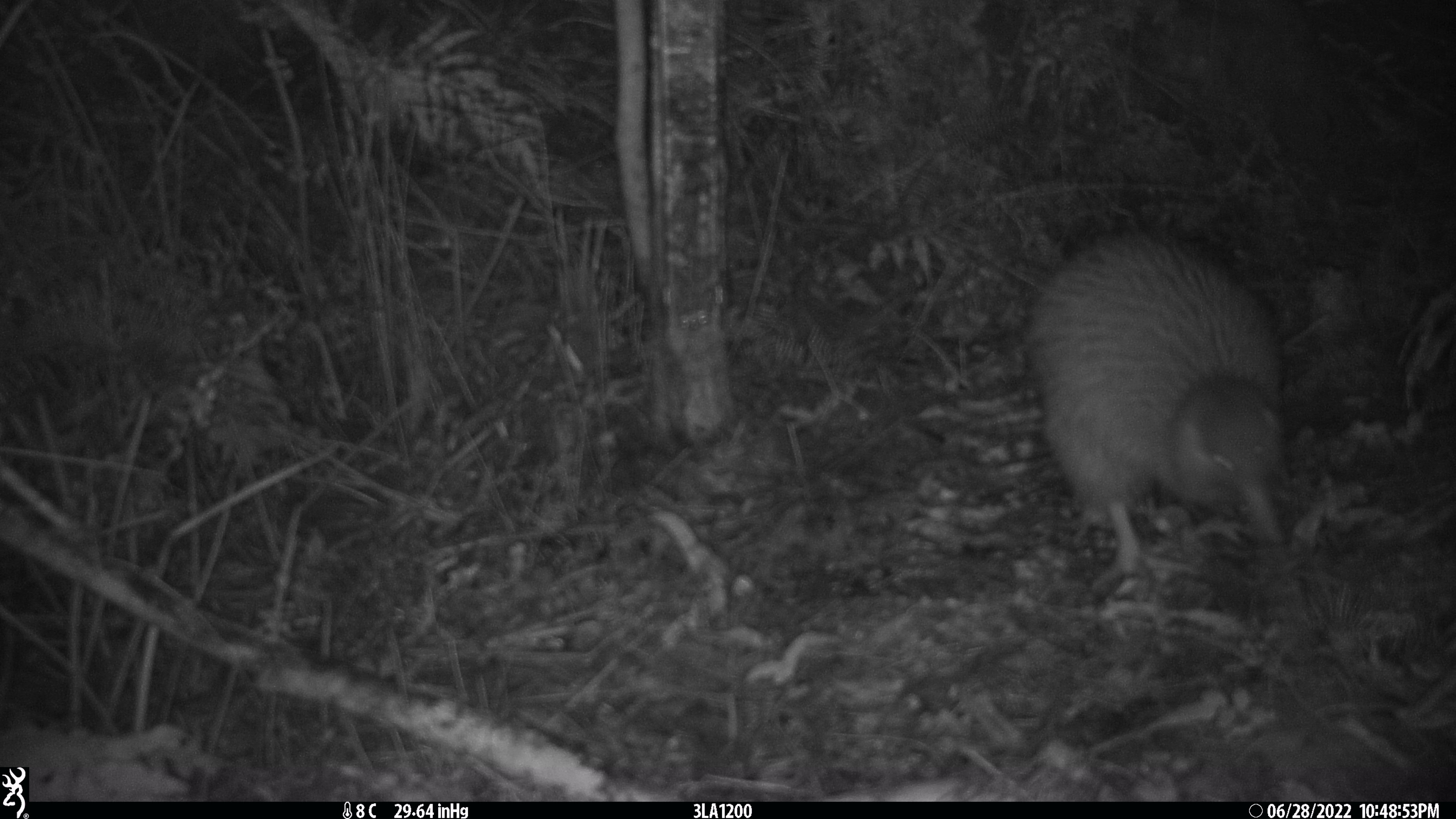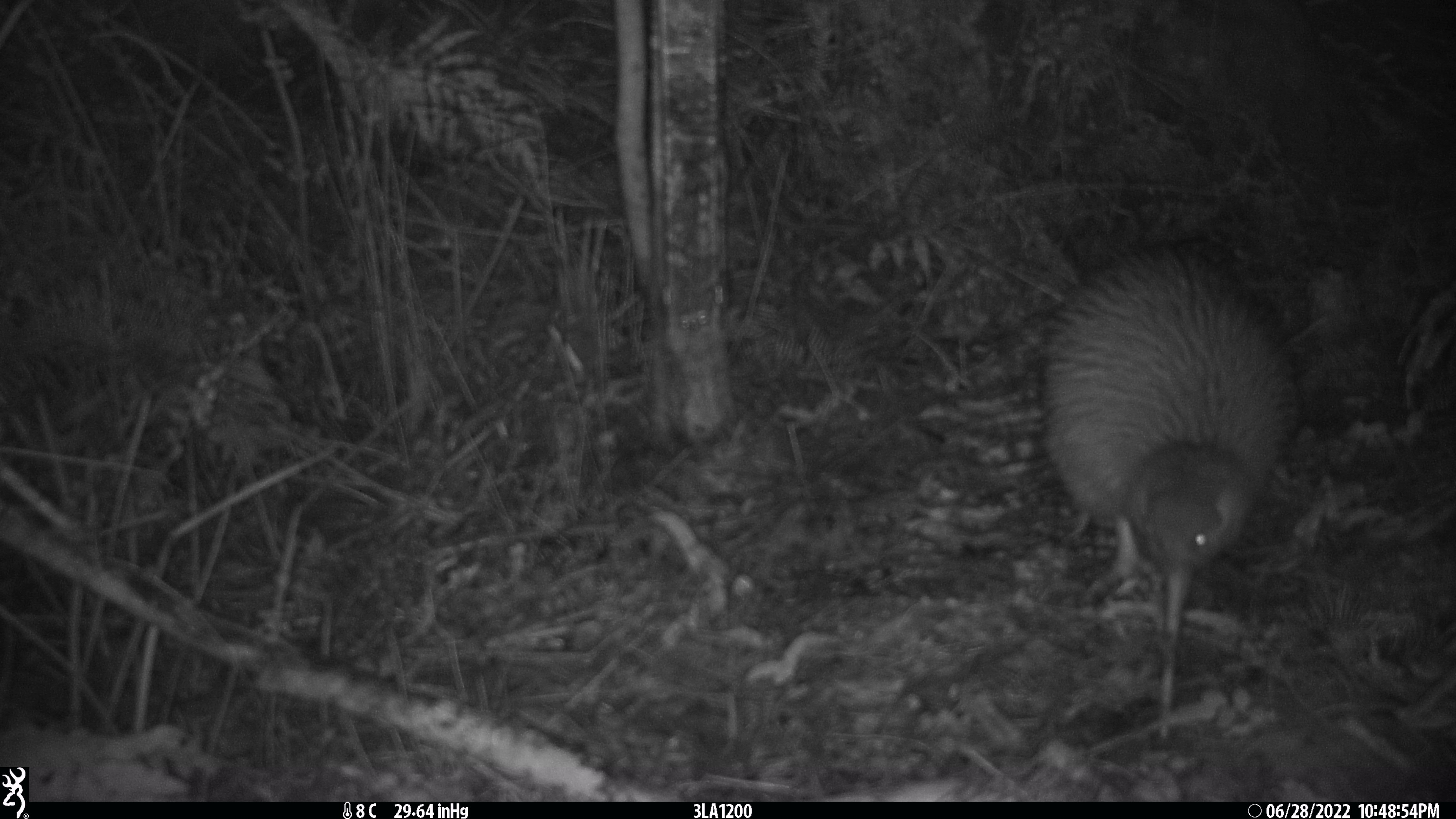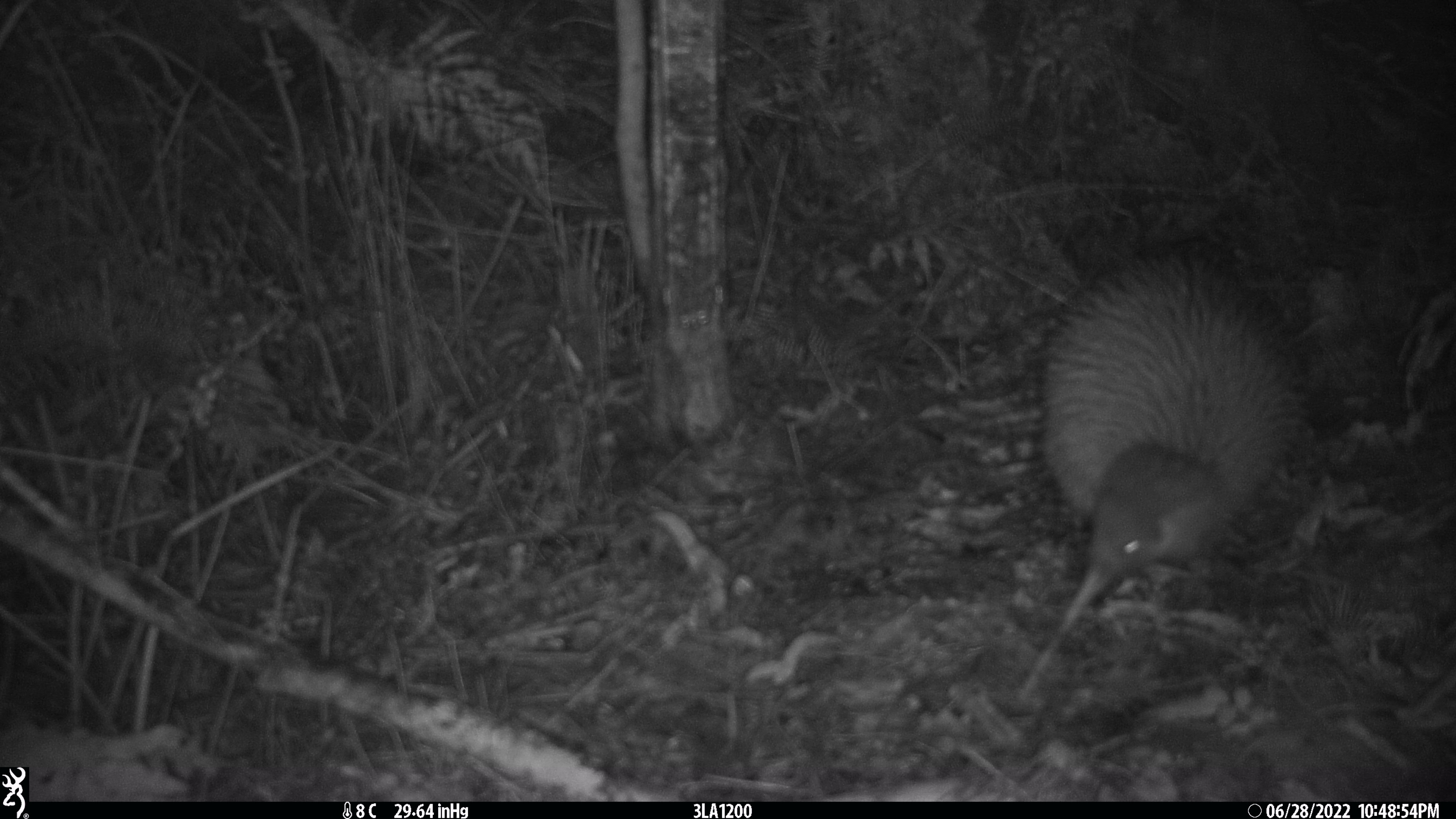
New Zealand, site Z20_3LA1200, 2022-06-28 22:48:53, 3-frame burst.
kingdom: Animalia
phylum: Chordata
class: Aves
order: Apterygiformes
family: Apterygidae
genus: Apteryx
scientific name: Apteryx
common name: kiwi